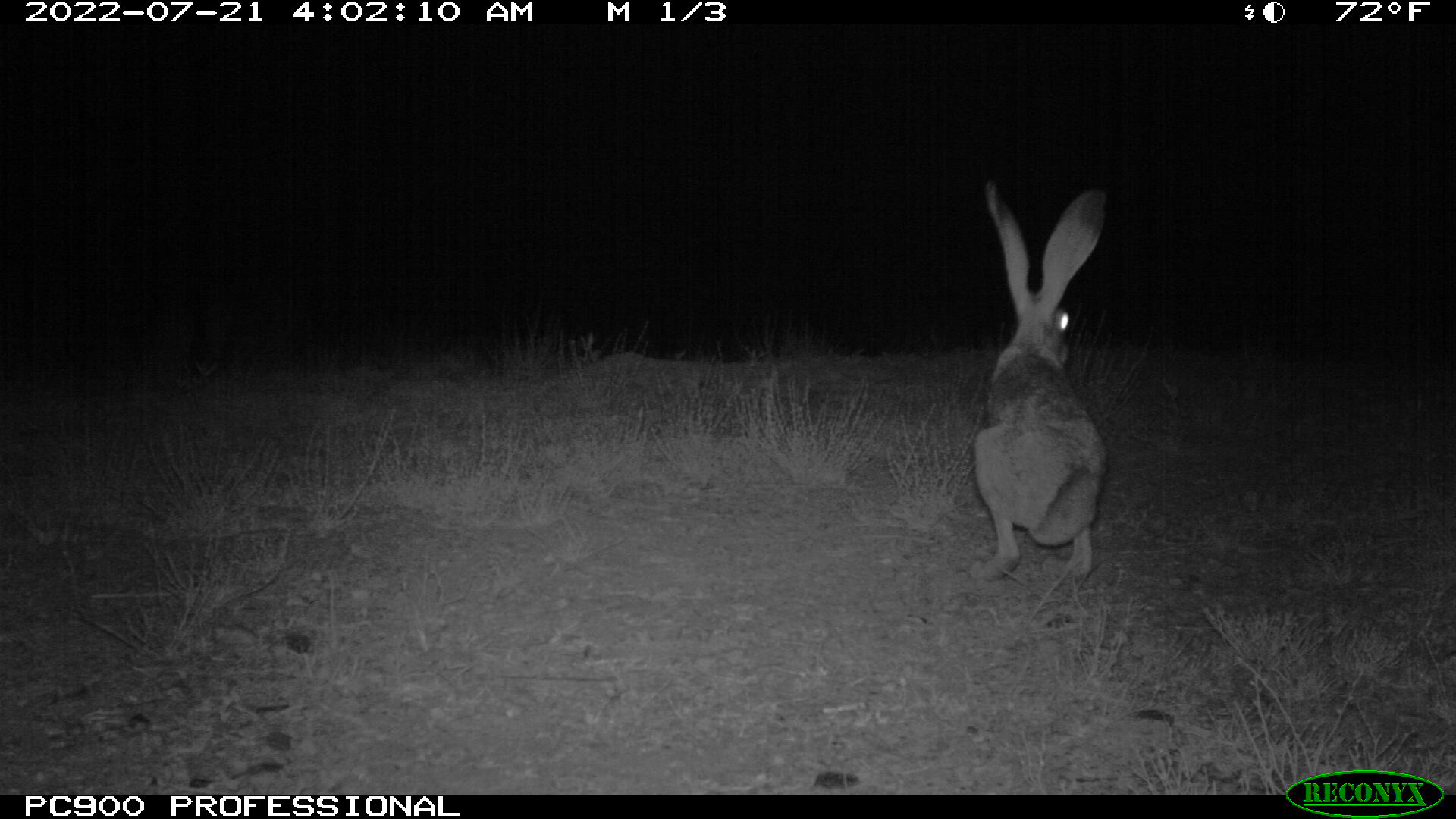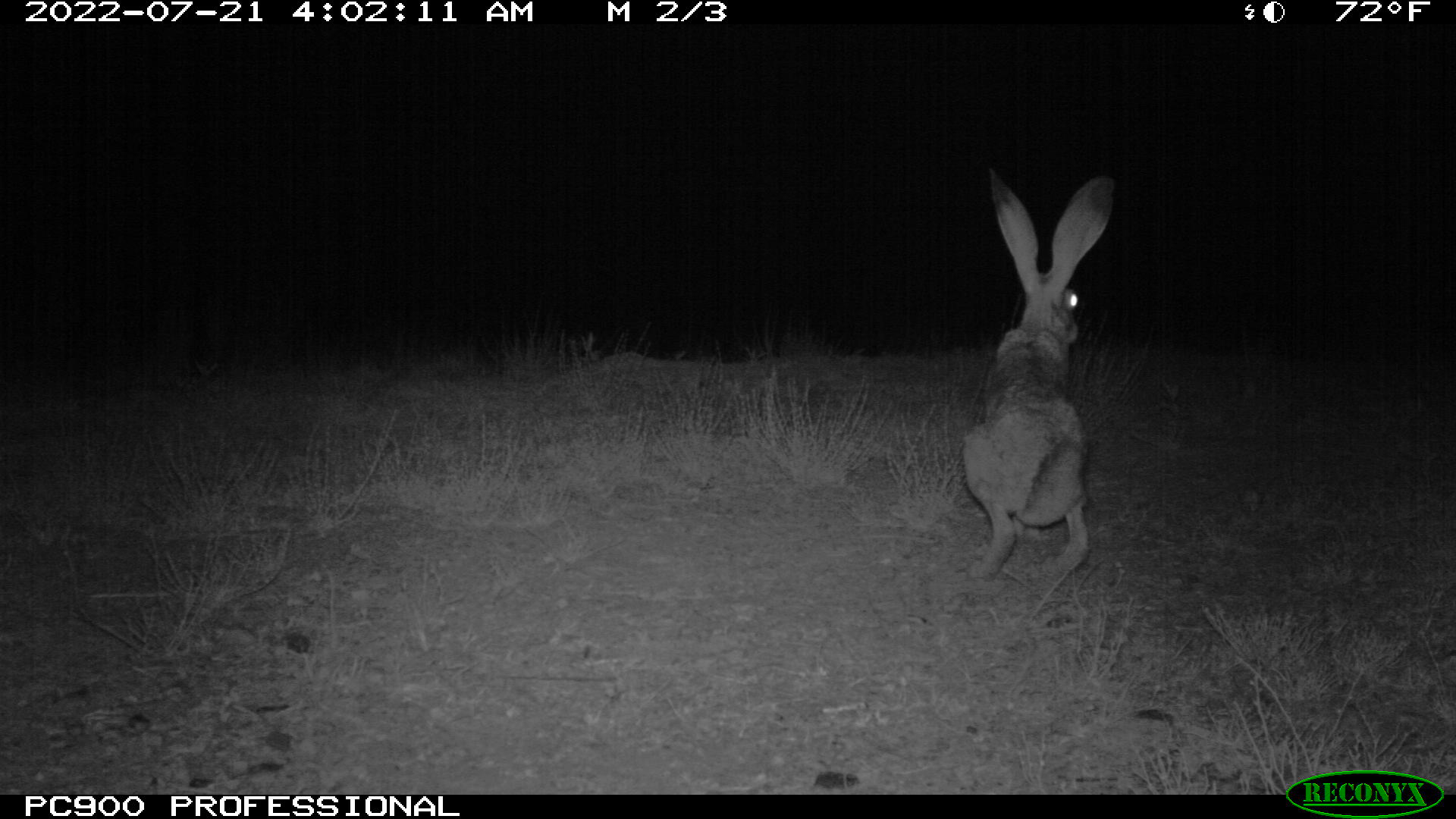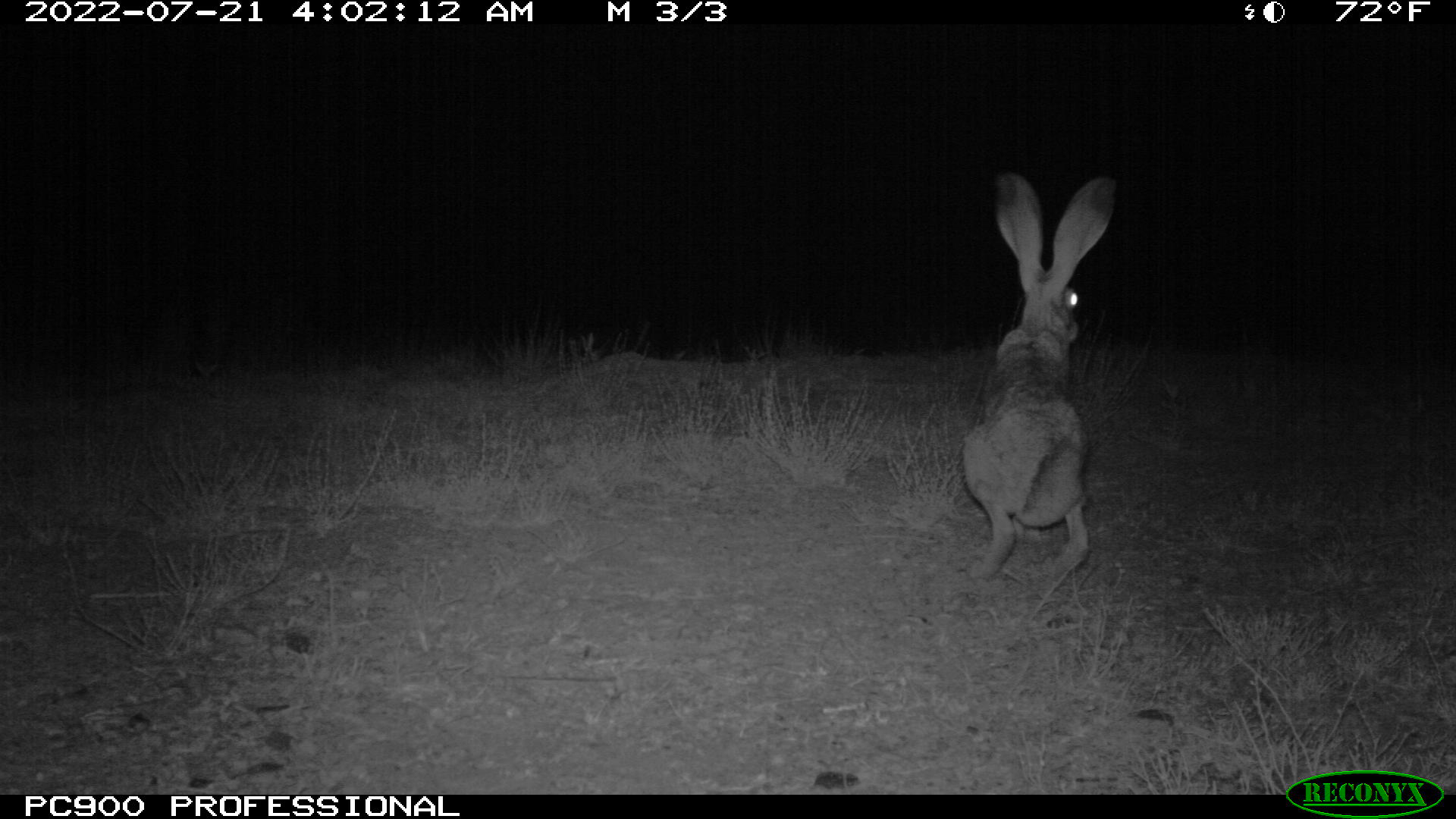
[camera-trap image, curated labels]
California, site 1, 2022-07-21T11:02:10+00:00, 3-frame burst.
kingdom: Animalia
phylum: Chordata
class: Mammalia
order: Lagomorpha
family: Leporidae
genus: Lepus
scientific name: Lepus californicus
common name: black-tailed jackrabbit